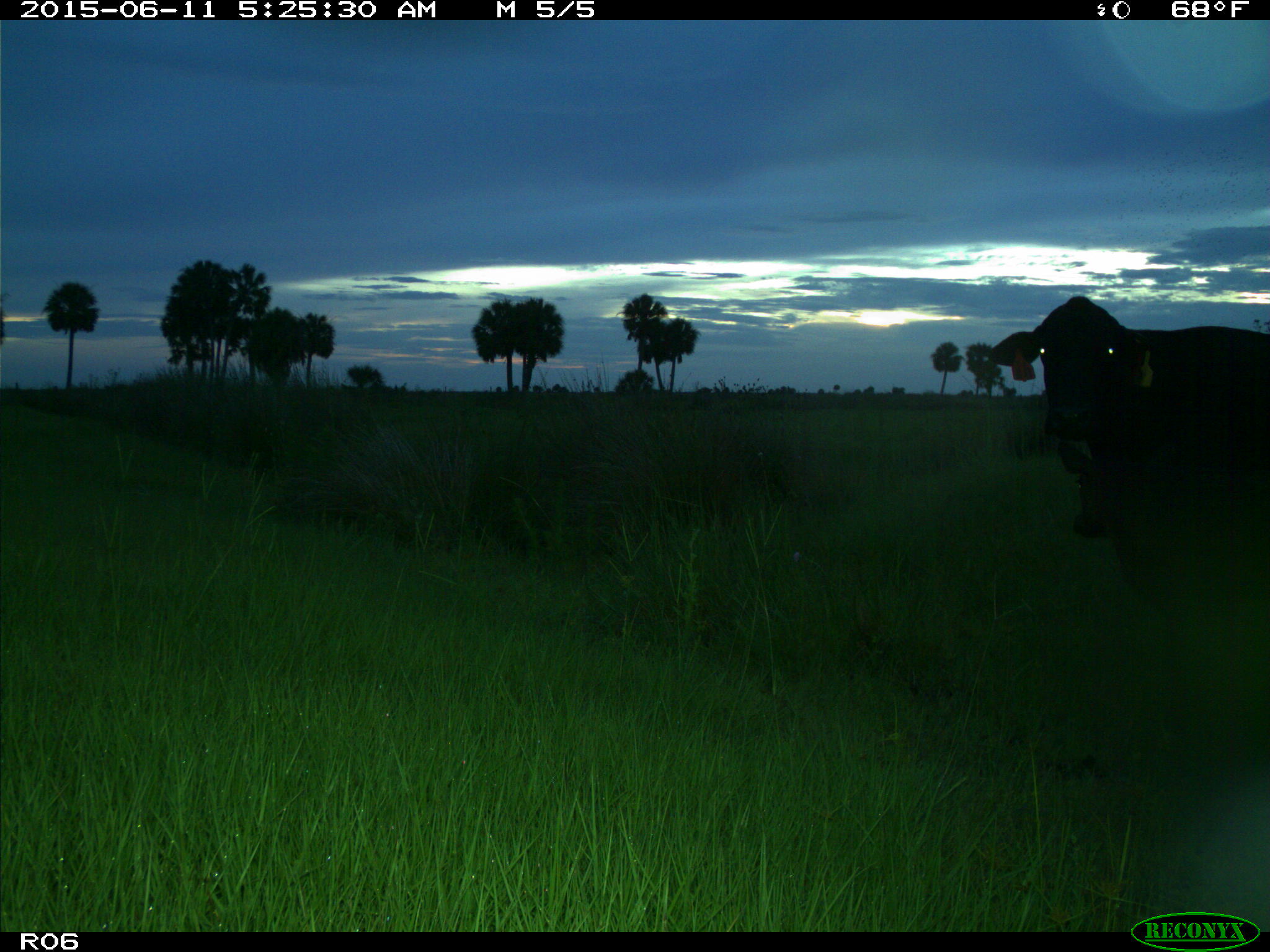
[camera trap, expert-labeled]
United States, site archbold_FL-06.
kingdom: Animalia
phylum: Chordata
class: Mammalia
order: Artiodactyla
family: Bovidae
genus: Bos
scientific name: Bos taurus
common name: domestic cow